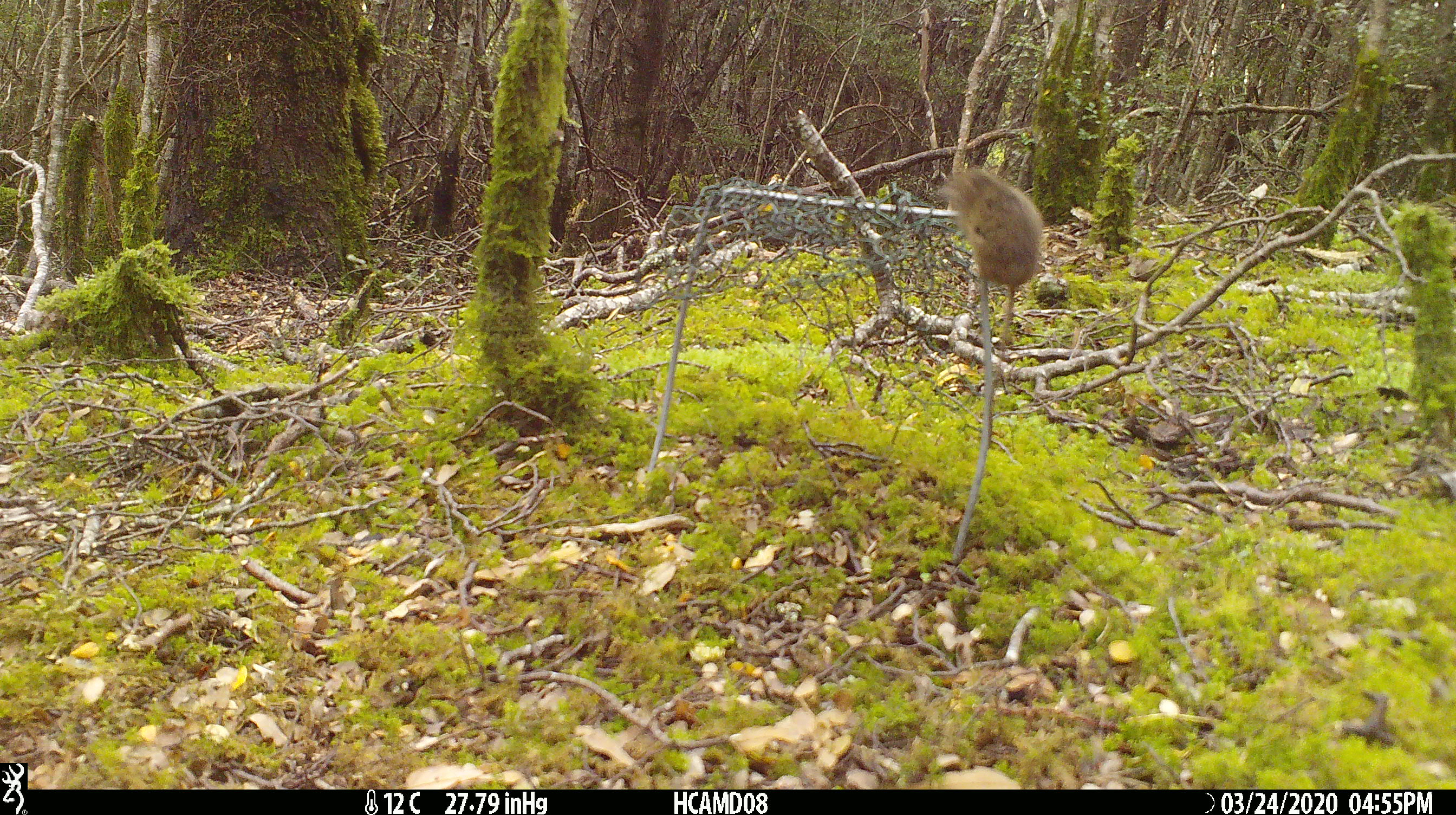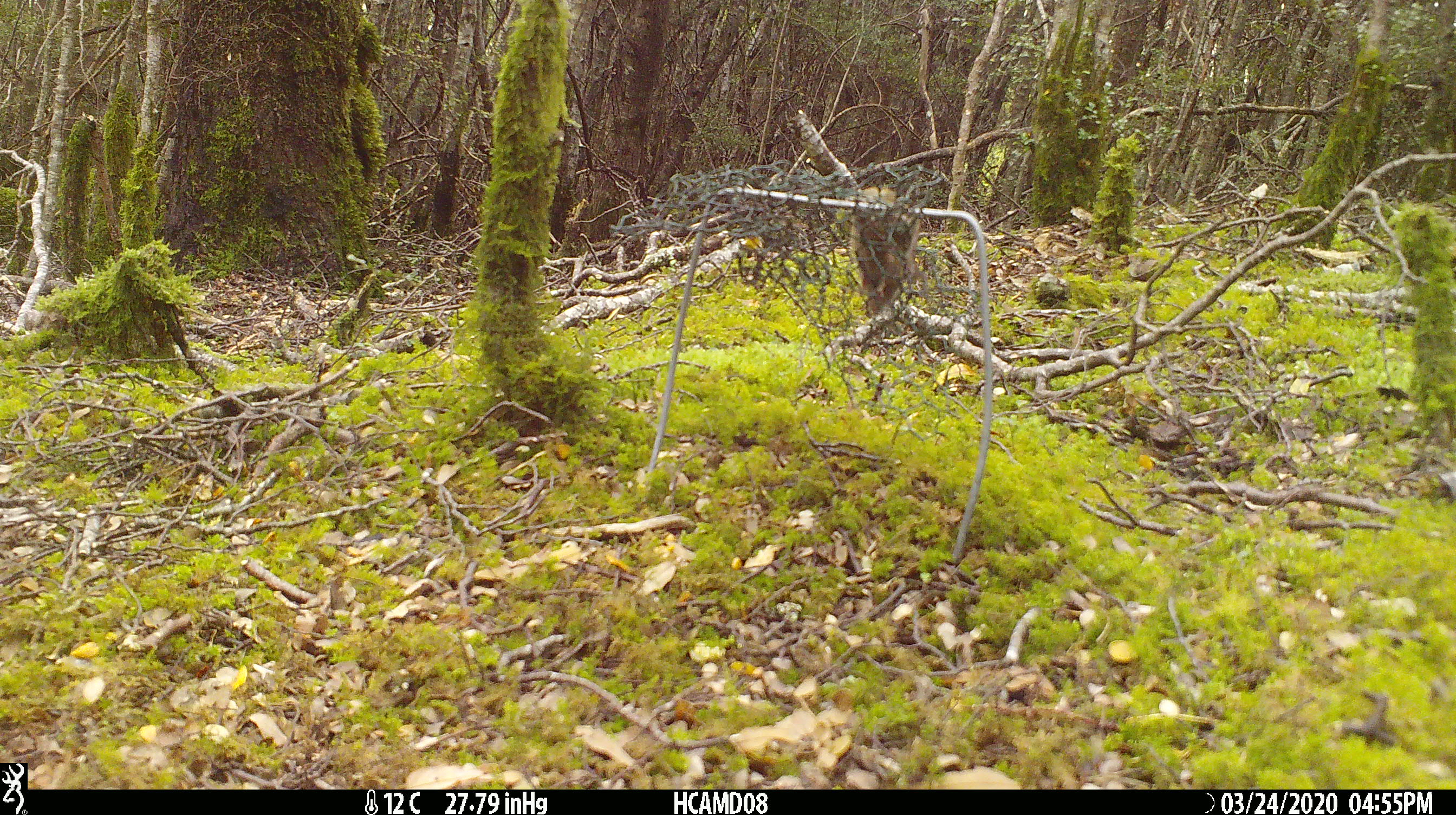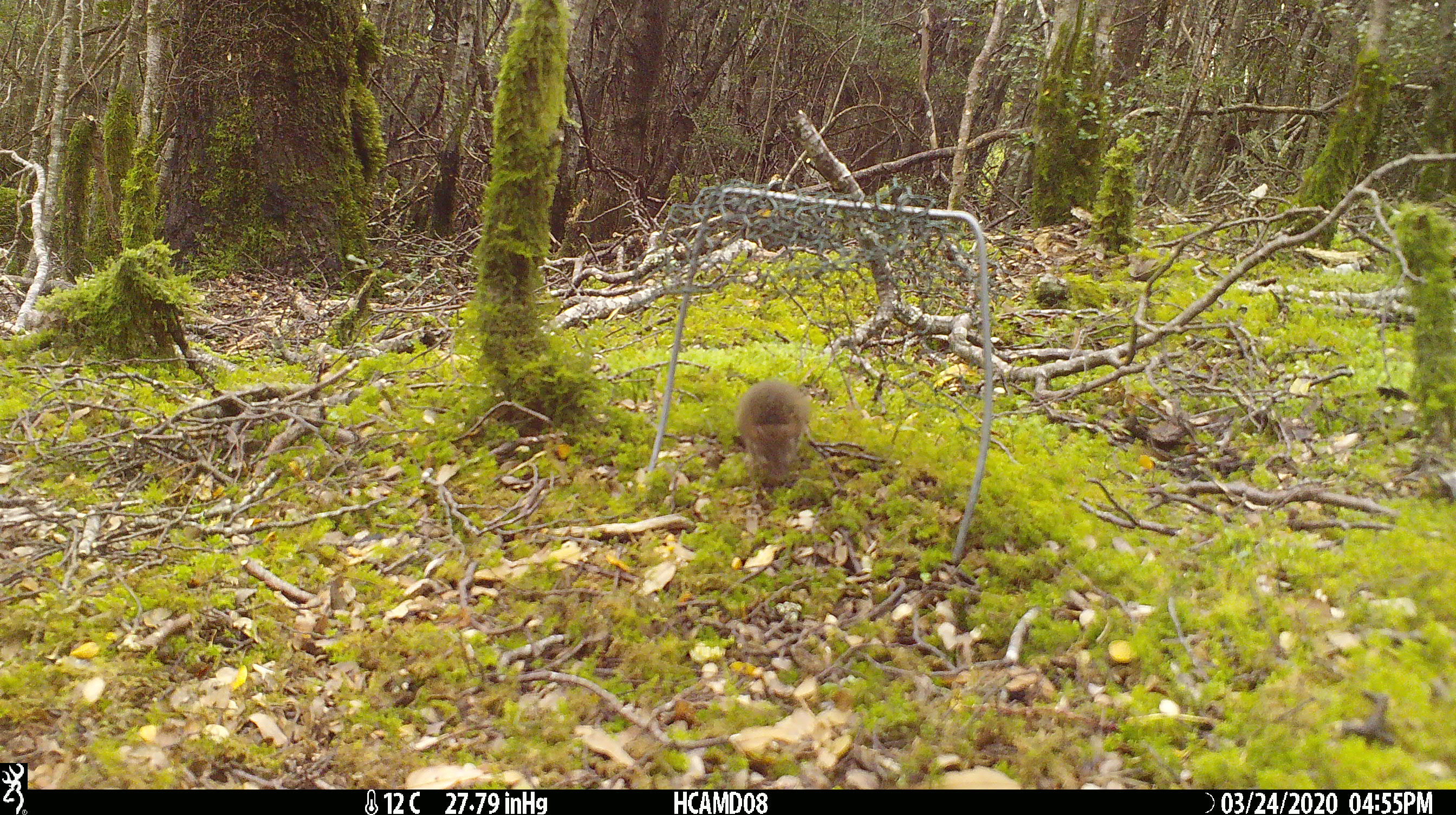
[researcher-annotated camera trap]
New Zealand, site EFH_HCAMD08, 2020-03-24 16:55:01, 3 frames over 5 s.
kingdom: Animalia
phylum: Chordata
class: Mammalia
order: Rodentia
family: Muridae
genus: Mus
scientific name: Mus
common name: mouse